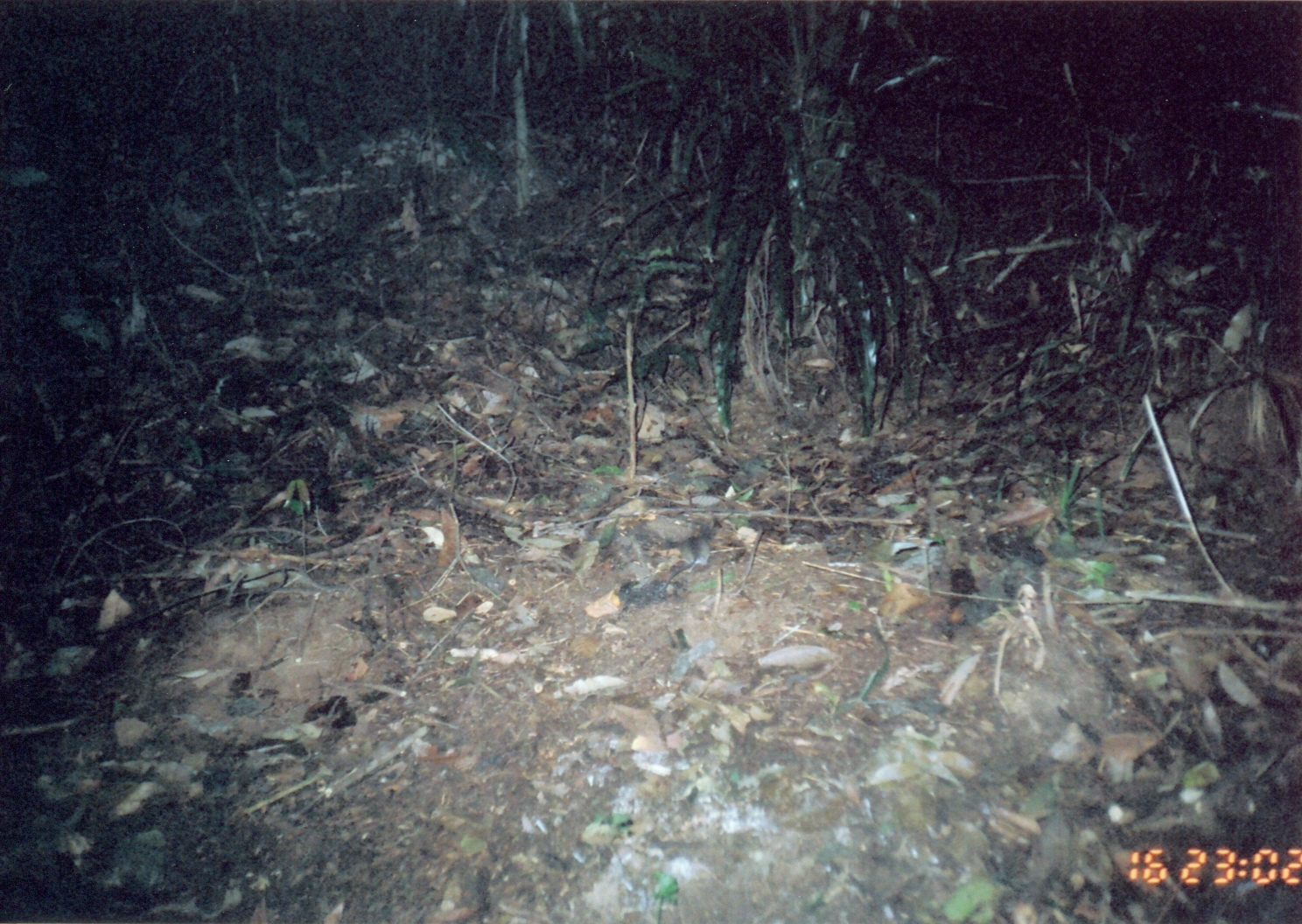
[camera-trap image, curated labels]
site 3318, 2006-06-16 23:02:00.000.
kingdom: Animalia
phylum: Chordata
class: Mammalia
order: Rodentia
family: Muridae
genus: Rattus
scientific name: Rattus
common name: rodent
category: unknown rat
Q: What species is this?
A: Unknown rat (rodent) (Rattus).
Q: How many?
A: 1.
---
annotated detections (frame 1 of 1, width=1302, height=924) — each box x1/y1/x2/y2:
unknown rat: 662/534/712/591